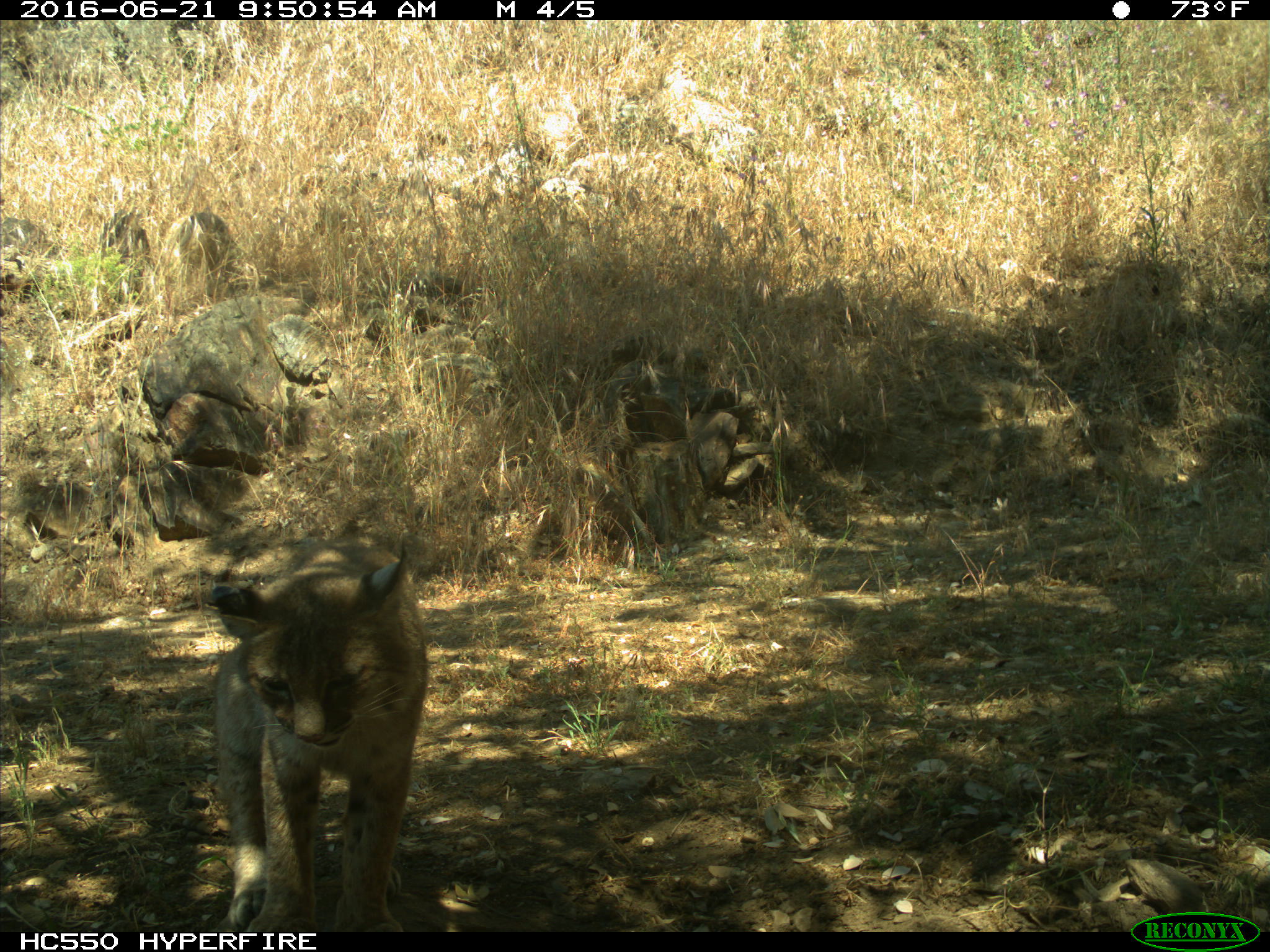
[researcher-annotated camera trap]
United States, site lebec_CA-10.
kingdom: Animalia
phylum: Chordata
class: Mammalia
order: Carnivora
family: Felidae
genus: Lynx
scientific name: Lynx rufus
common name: bobcat